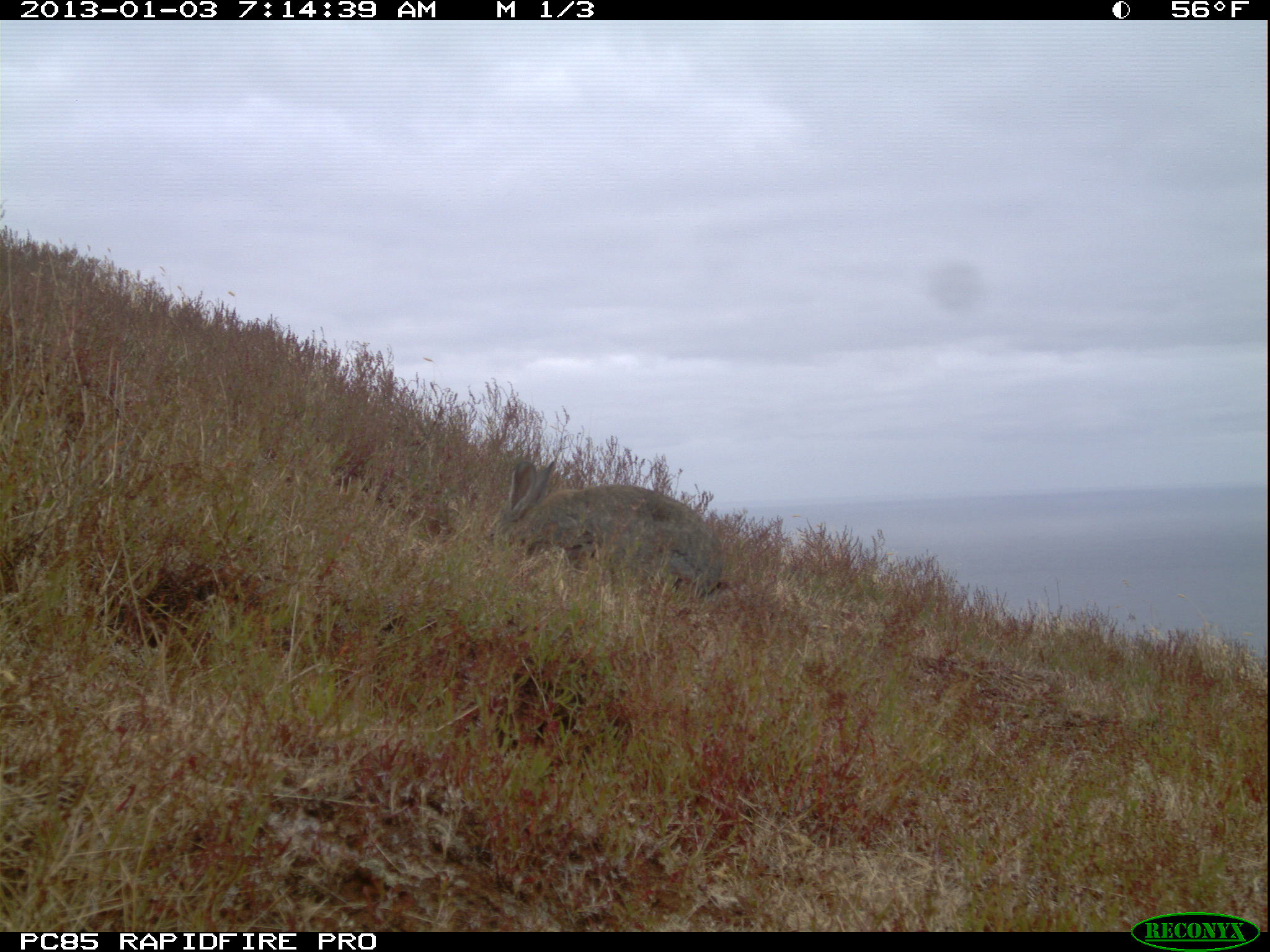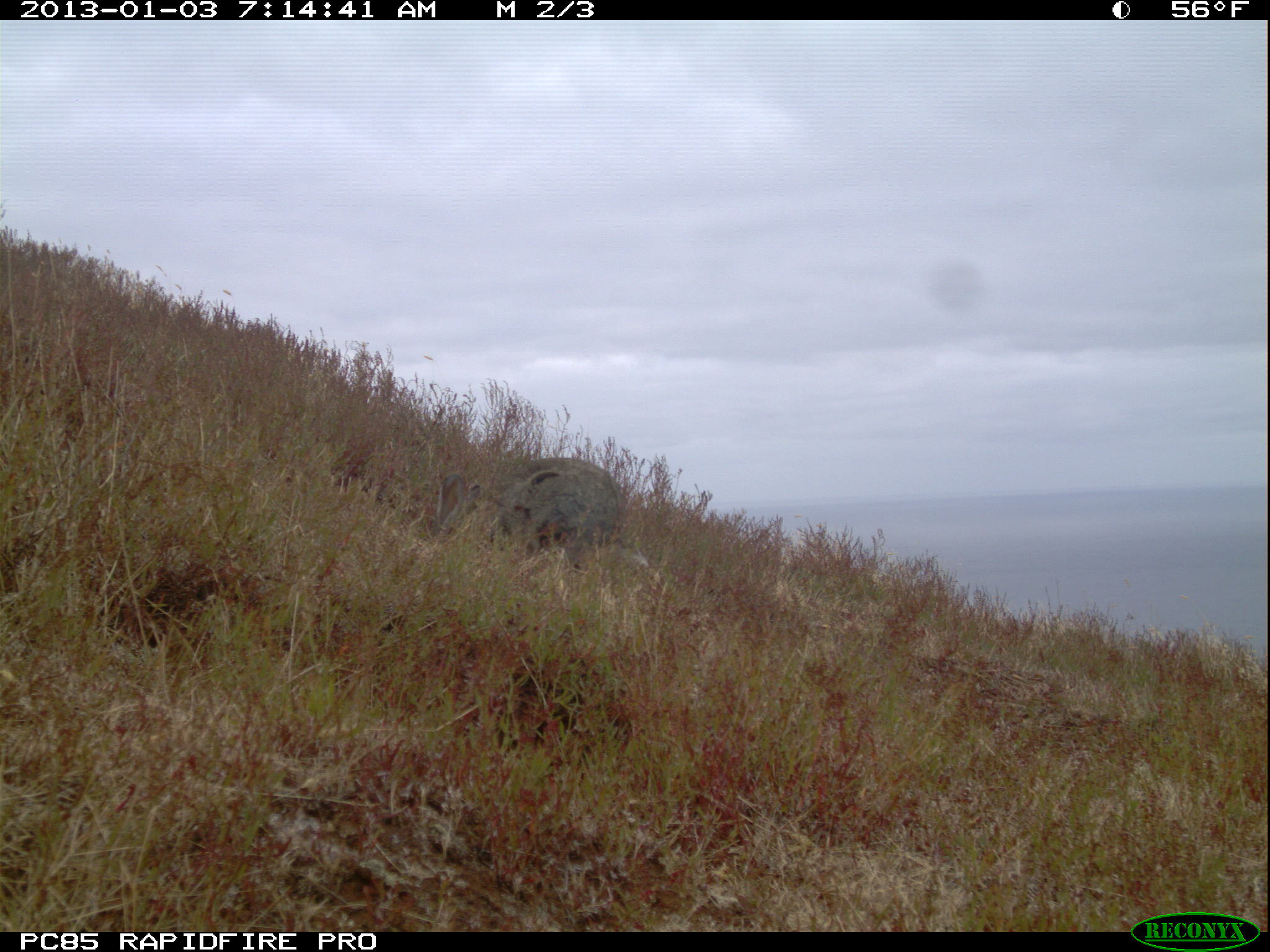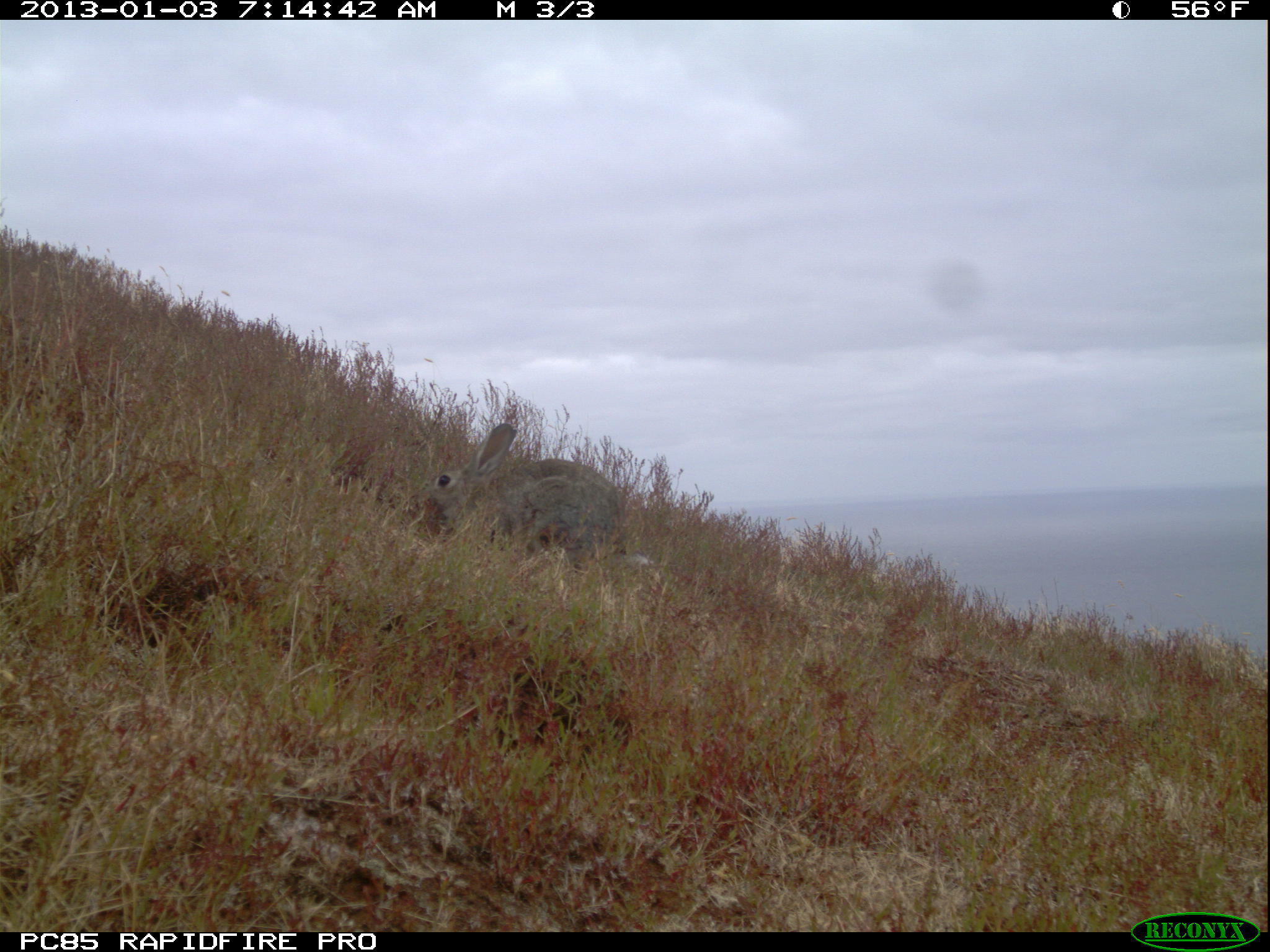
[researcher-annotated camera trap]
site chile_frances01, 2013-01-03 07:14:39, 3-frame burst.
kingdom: Animalia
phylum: Chordata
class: Mammalia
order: Lagomorpha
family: Leporidae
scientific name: Leporidae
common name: rabbits and hares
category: rabbit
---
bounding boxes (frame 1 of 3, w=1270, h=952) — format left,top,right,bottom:
rabbit: 487,470,733,602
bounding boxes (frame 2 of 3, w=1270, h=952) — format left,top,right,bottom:
rabbit: 417,436,654,568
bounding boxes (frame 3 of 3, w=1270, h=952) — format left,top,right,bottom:
rabbit: 419,418,633,573